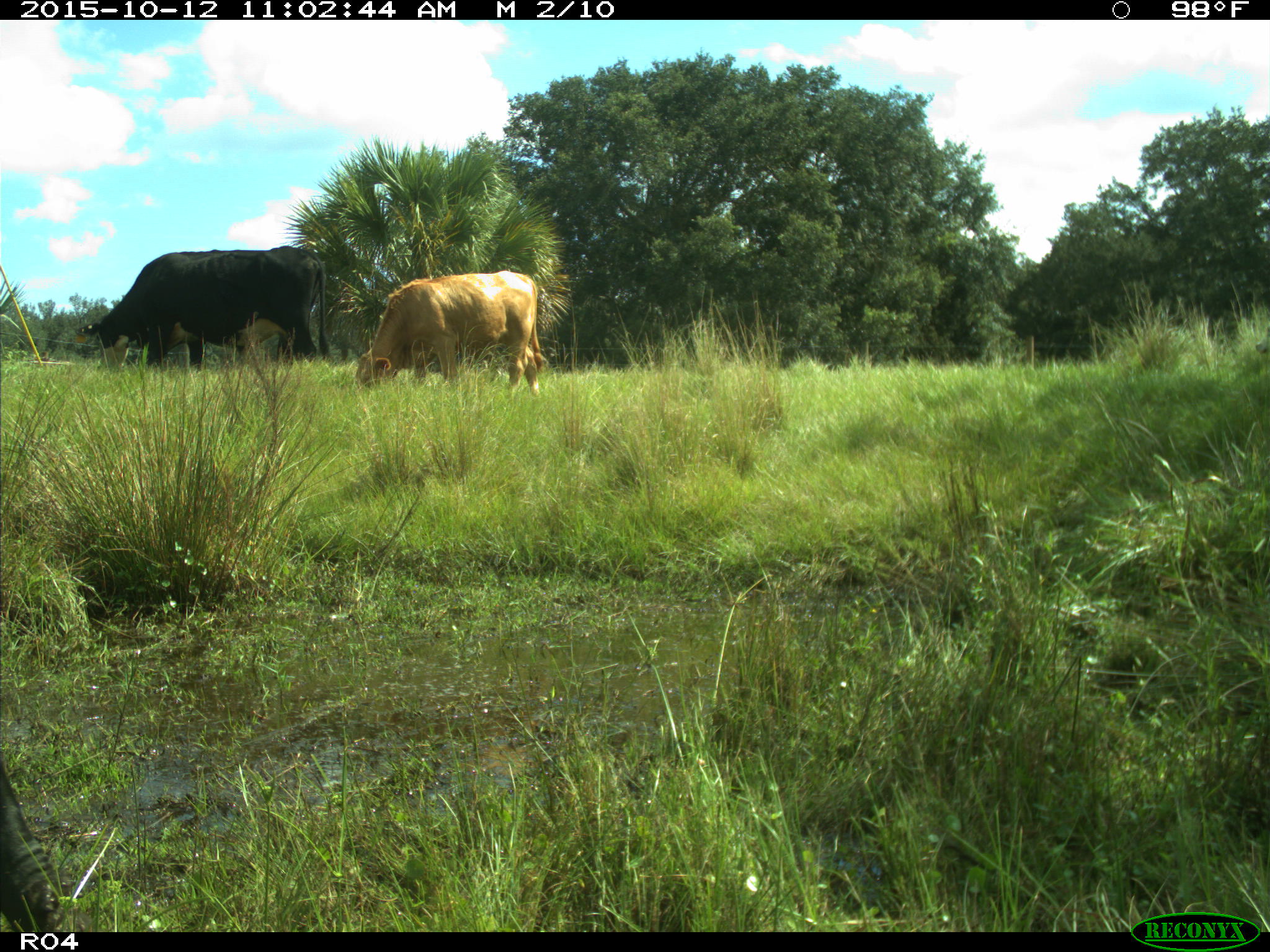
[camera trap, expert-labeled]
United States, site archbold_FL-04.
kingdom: Animalia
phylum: Chordata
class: Mammalia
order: Artiodactyla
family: Bovidae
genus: Bos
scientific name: Bos taurus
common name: domestic cow